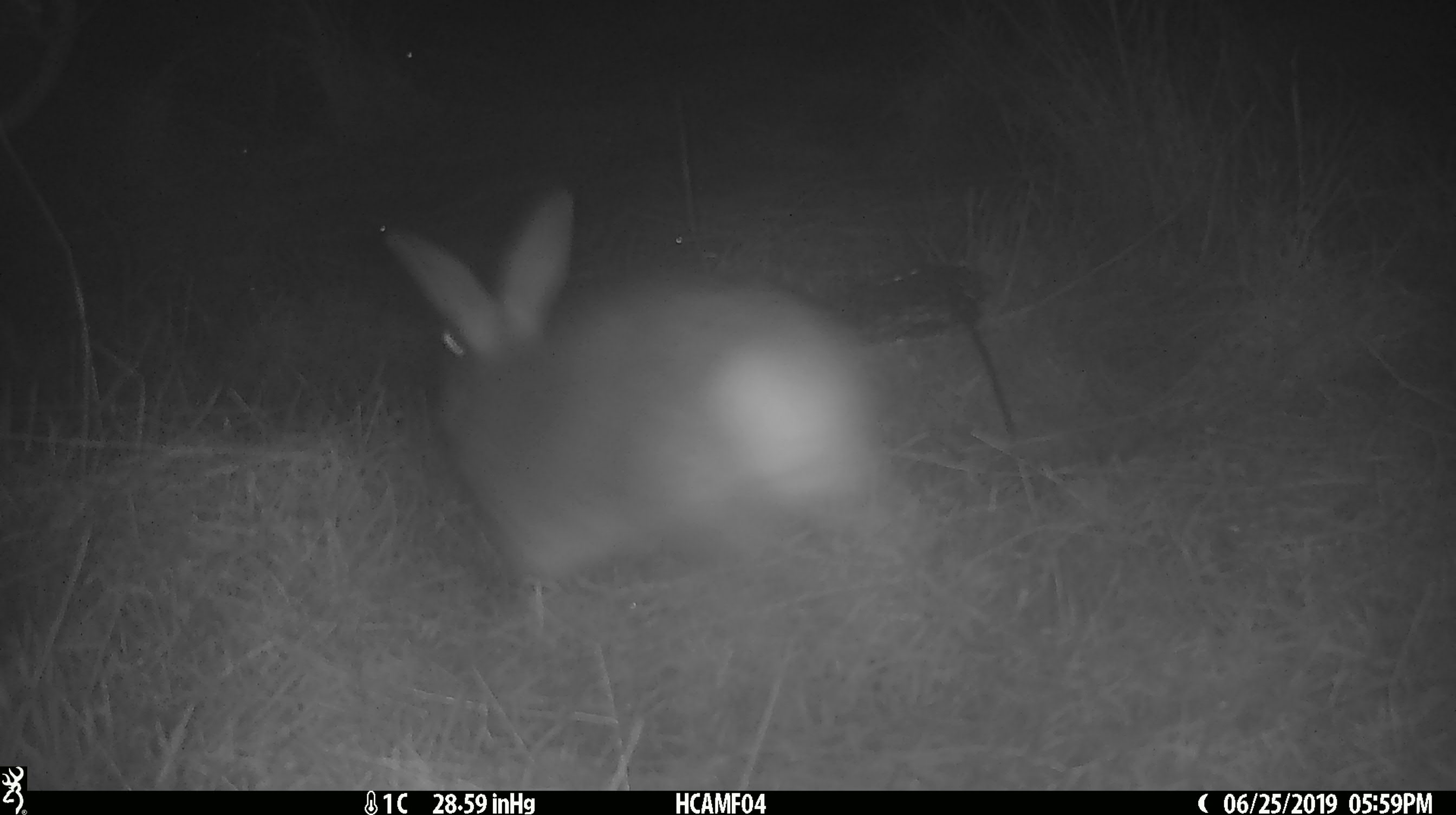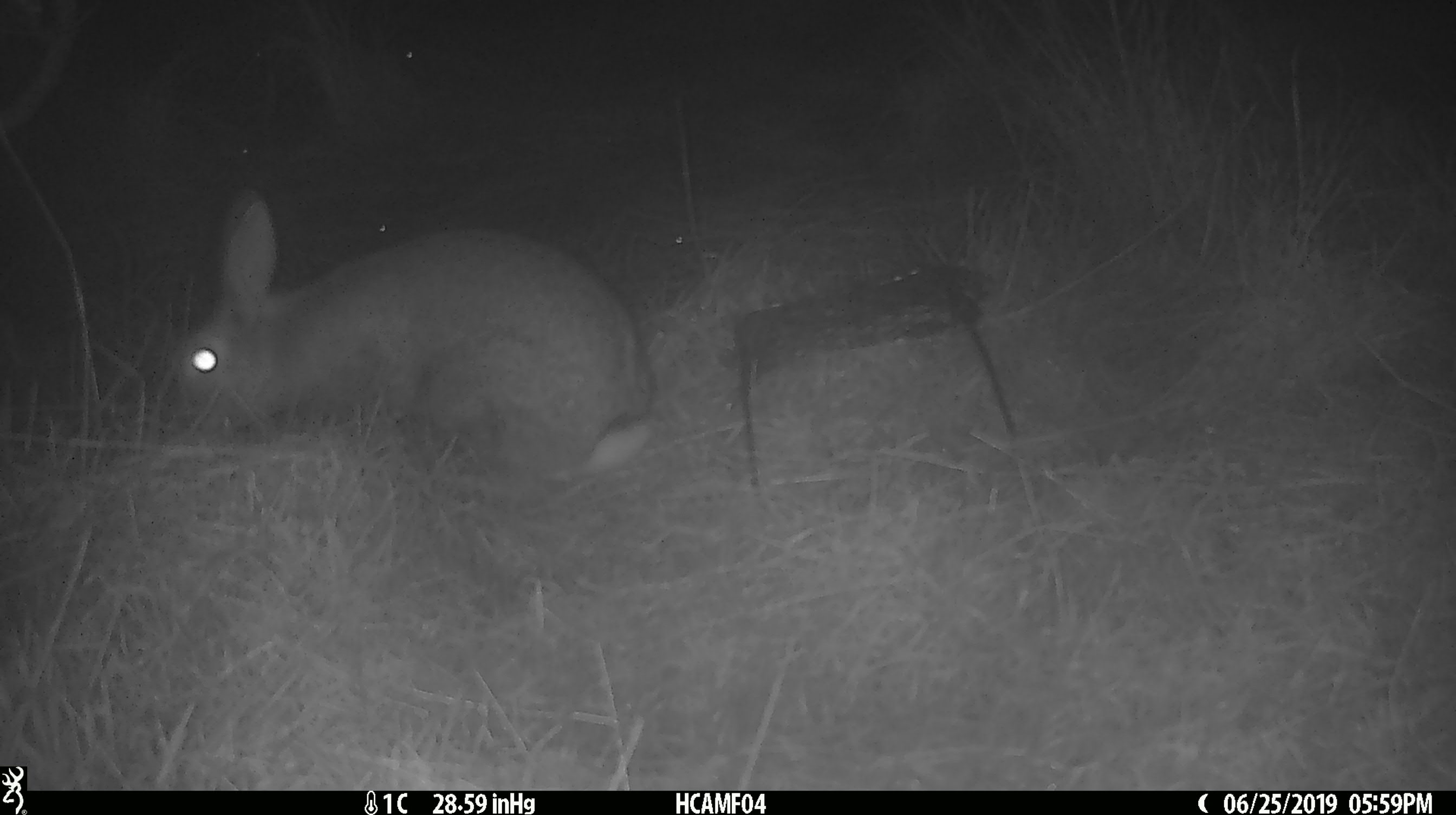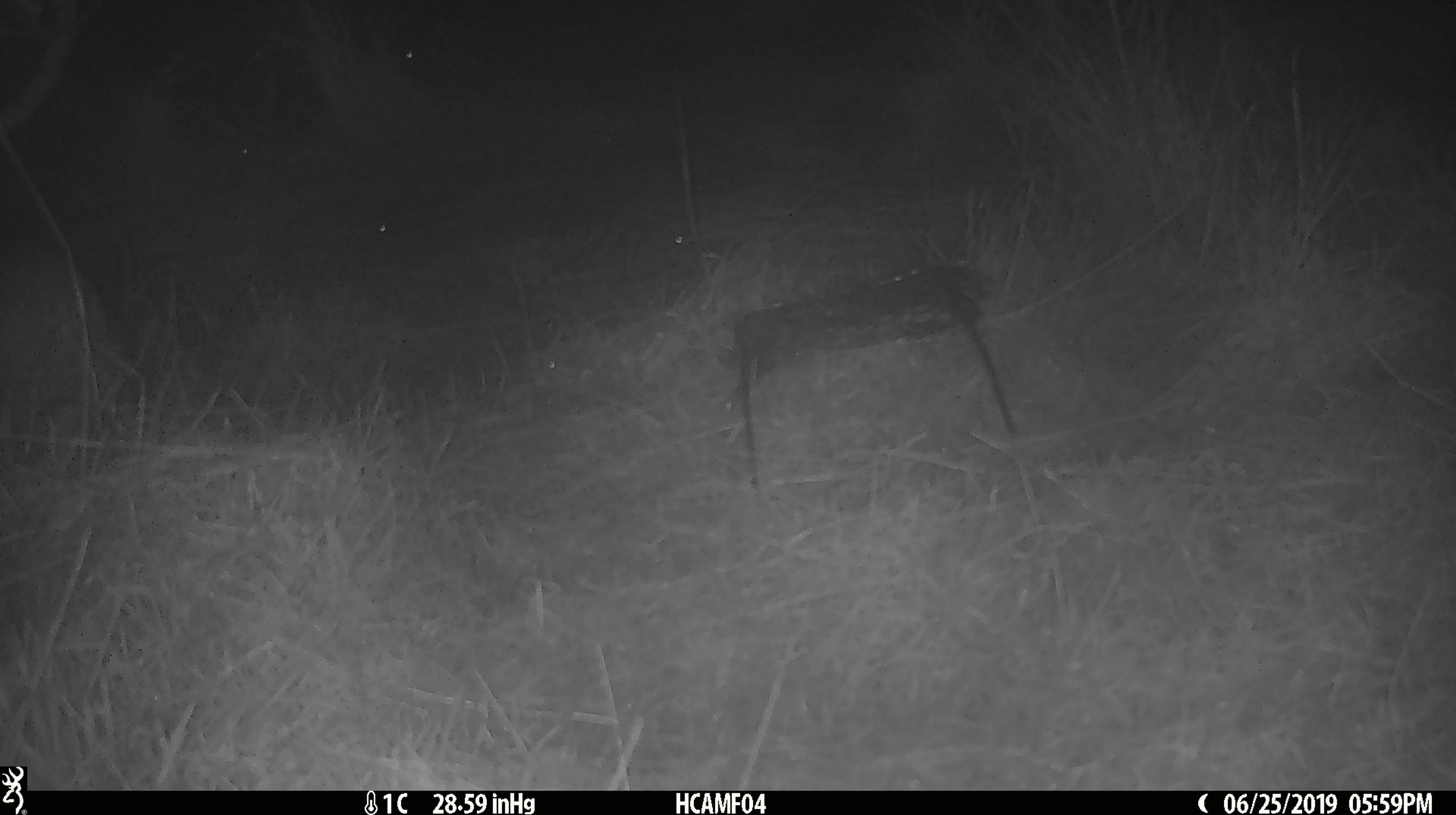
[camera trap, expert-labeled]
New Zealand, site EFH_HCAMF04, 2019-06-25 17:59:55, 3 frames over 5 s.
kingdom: Animalia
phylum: Chordata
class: Mammalia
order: Lagomorpha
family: Leporidae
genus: Lepus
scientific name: Lepus europaeus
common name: brown hare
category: hare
Hare (brown hare) (Lepus europaeus).